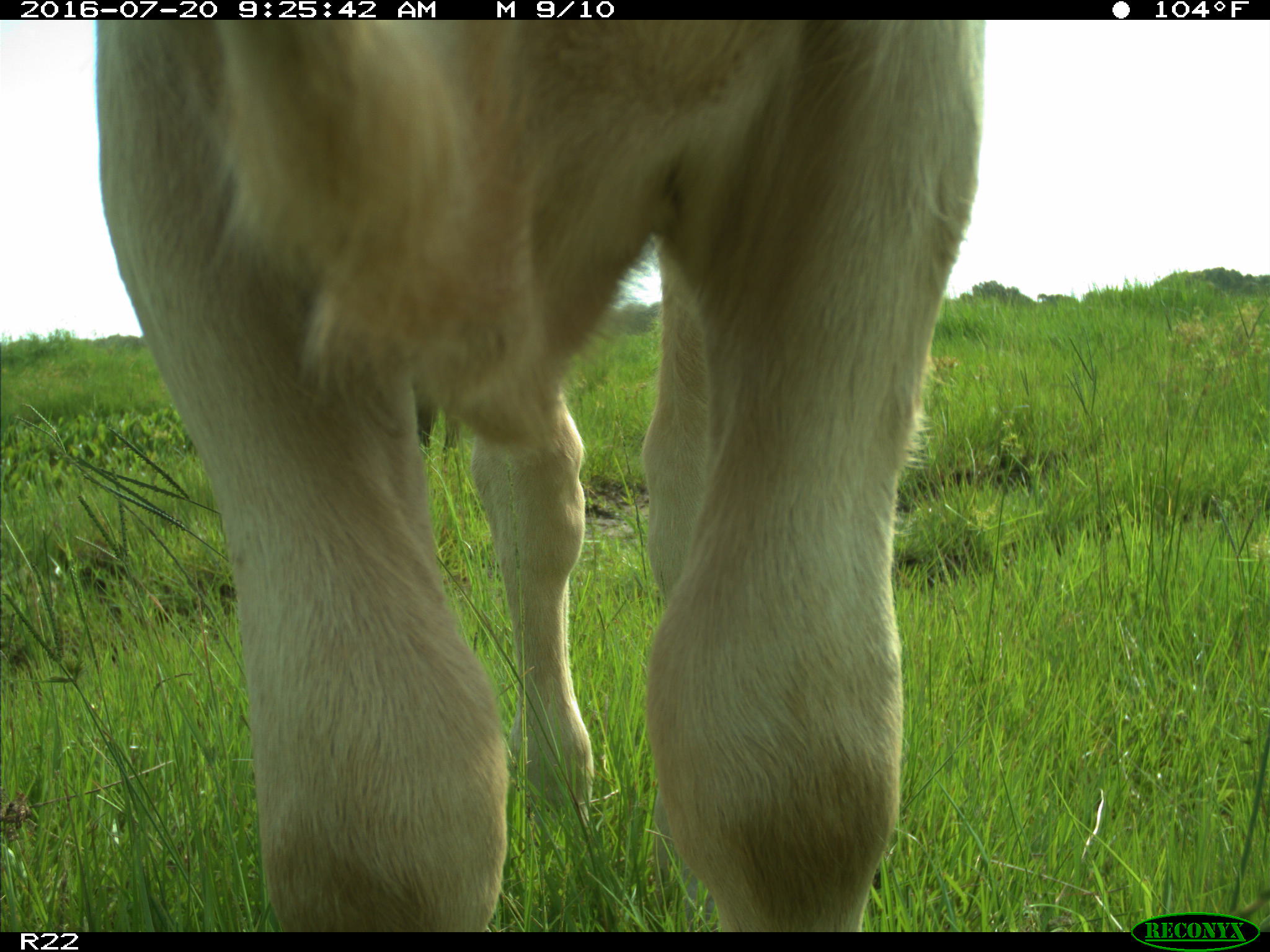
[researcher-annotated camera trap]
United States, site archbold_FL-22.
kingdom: Animalia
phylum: Chordata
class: Mammalia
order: Artiodactyla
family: Bovidae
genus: Bos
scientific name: Bos taurus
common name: domestic cow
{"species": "Bos taurus (domestic cow)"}